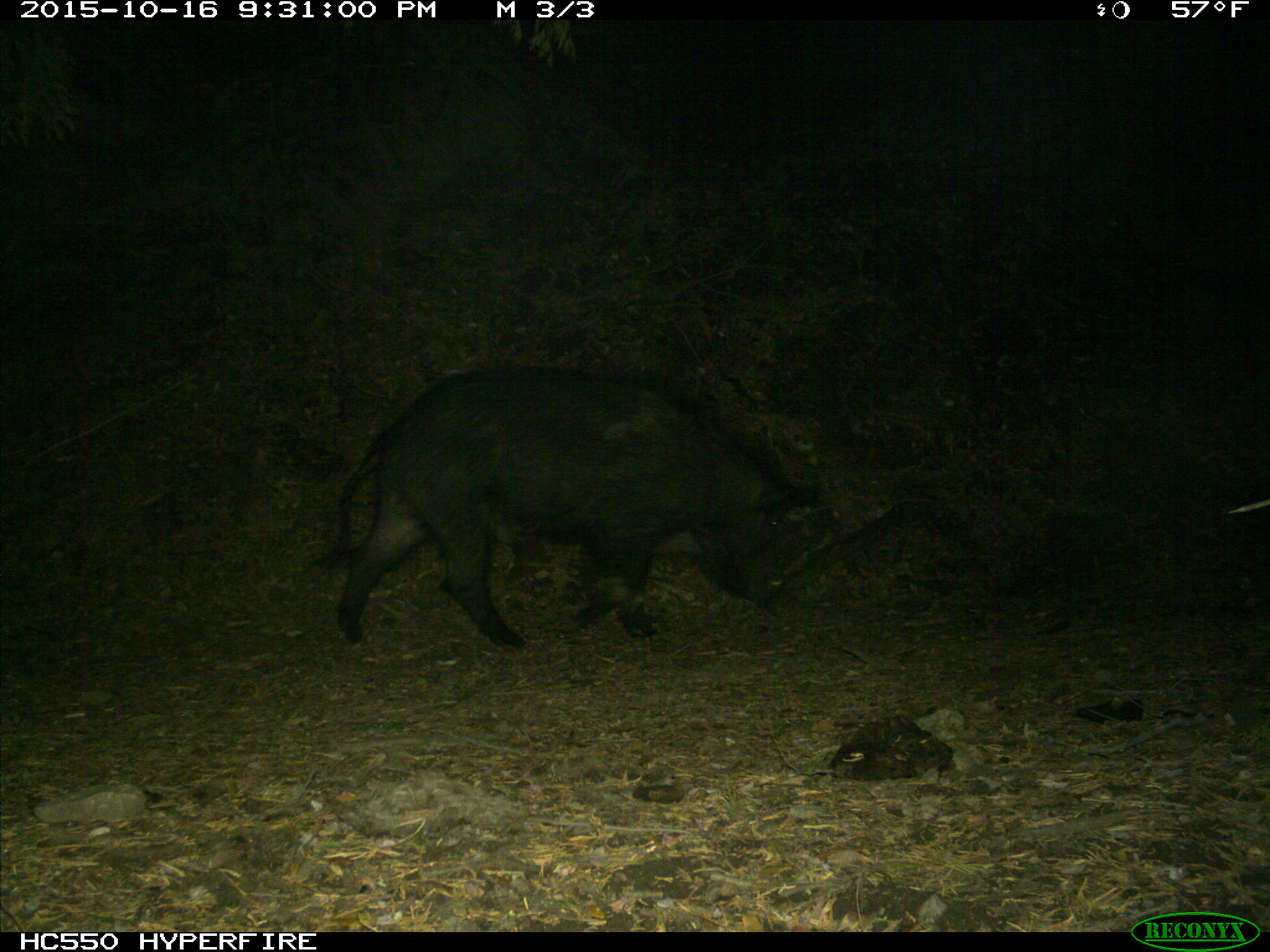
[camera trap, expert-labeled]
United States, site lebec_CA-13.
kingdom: Animalia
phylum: Chordata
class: Mammalia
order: Artiodactyla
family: Suidae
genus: Sus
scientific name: Sus scrofa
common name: wild boar